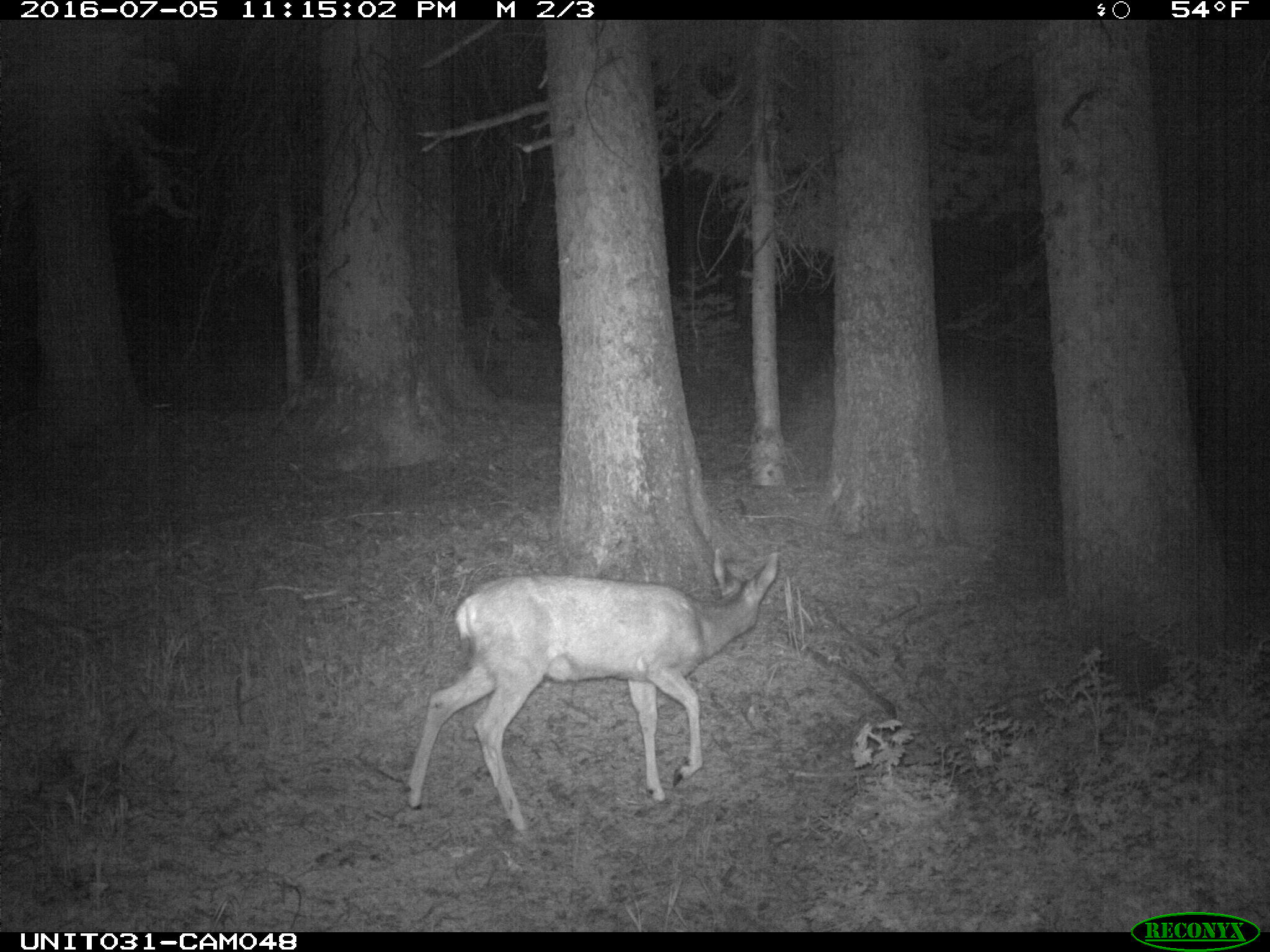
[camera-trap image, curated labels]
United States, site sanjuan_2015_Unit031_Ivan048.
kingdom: Animalia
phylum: Chordata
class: Mammalia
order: Artiodactyla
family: Cervidae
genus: Odocoileus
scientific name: Odocoileus hemionus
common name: mule deer